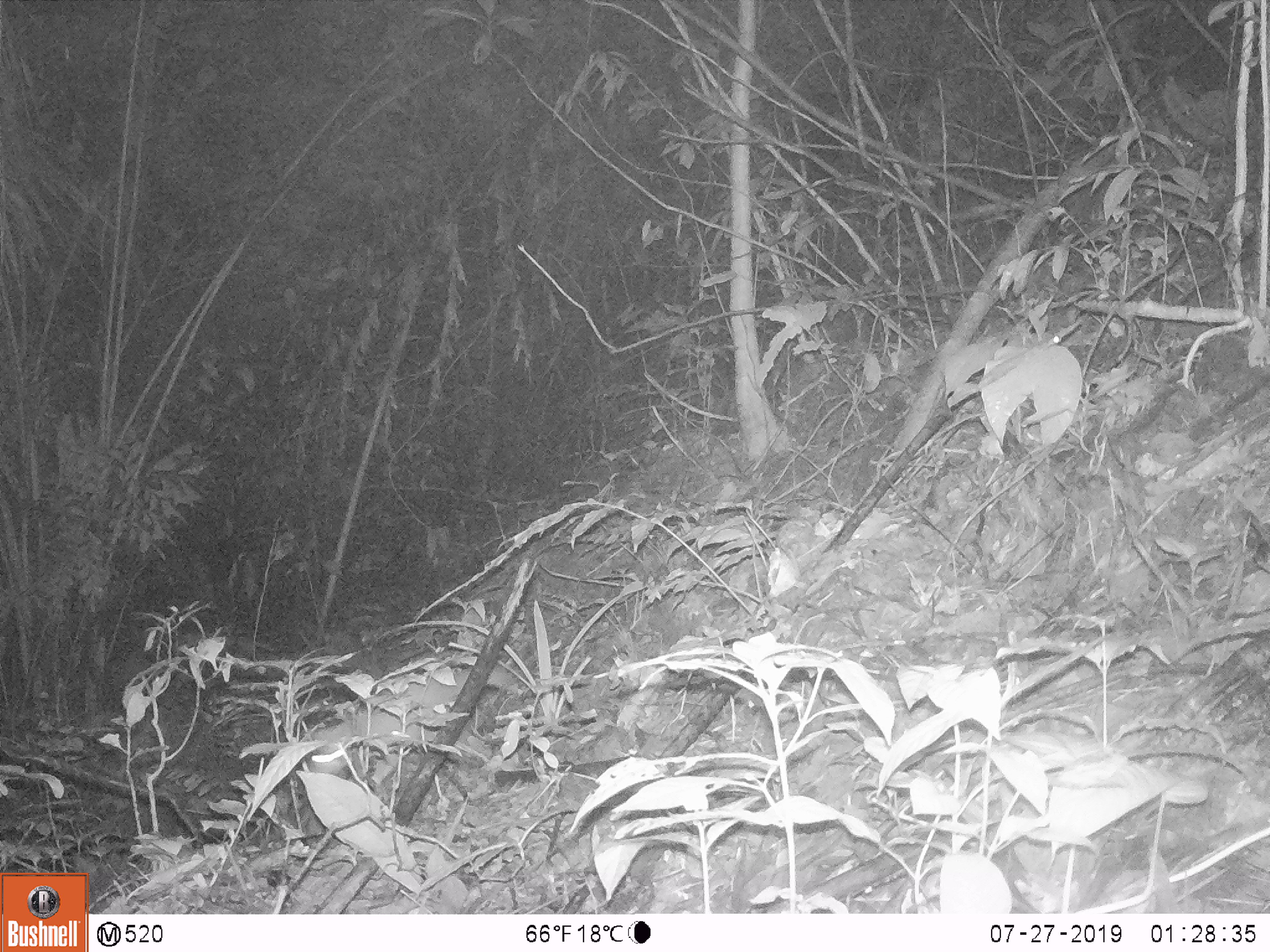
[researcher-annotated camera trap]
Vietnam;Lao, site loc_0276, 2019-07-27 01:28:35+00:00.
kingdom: Animalia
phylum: Chordata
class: Mammalia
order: Carnivora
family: Mustelidae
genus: Melogale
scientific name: Melogale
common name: ferret badger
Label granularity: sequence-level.